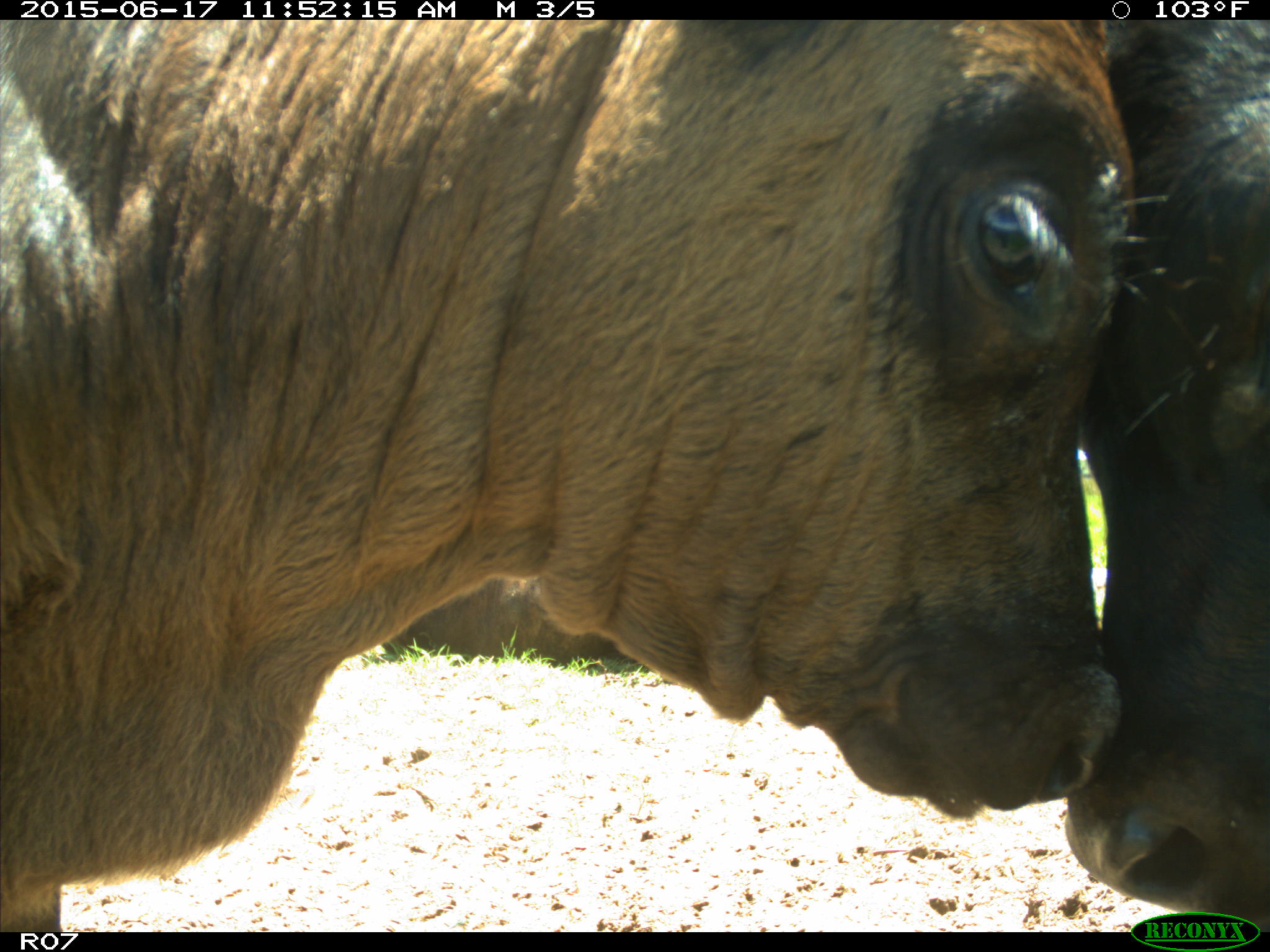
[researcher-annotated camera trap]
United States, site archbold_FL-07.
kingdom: Animalia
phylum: Chordata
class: Mammalia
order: Artiodactyla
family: Bovidae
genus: Bos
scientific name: Bos taurus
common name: domestic cow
Bos taurus (domestic cow).